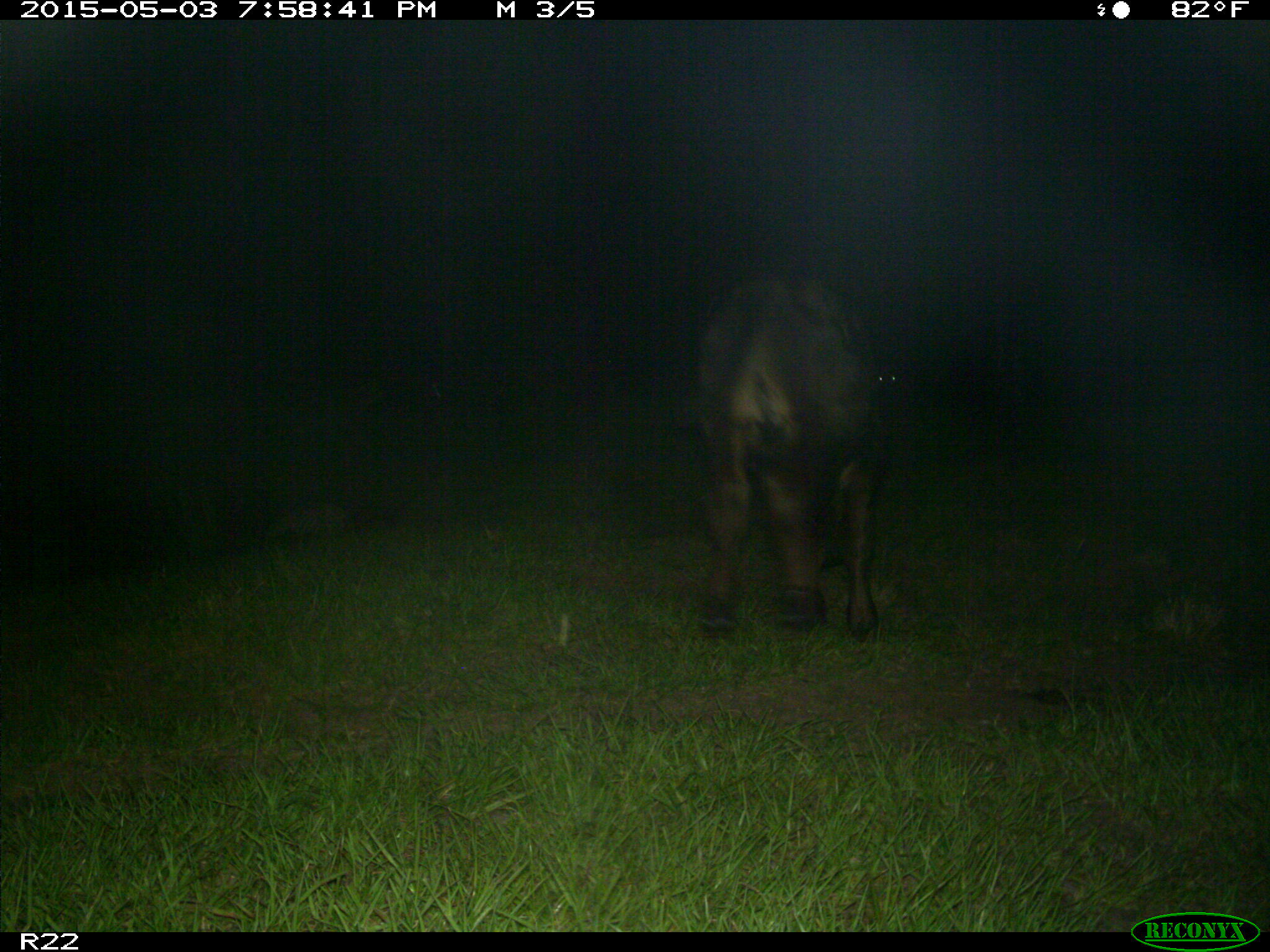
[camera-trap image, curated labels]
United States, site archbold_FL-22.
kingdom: Animalia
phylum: Chordata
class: Mammalia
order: Artiodactyla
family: Bovidae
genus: Bos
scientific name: Bos taurus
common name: domestic cow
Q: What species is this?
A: Bos taurus (domestic cow).